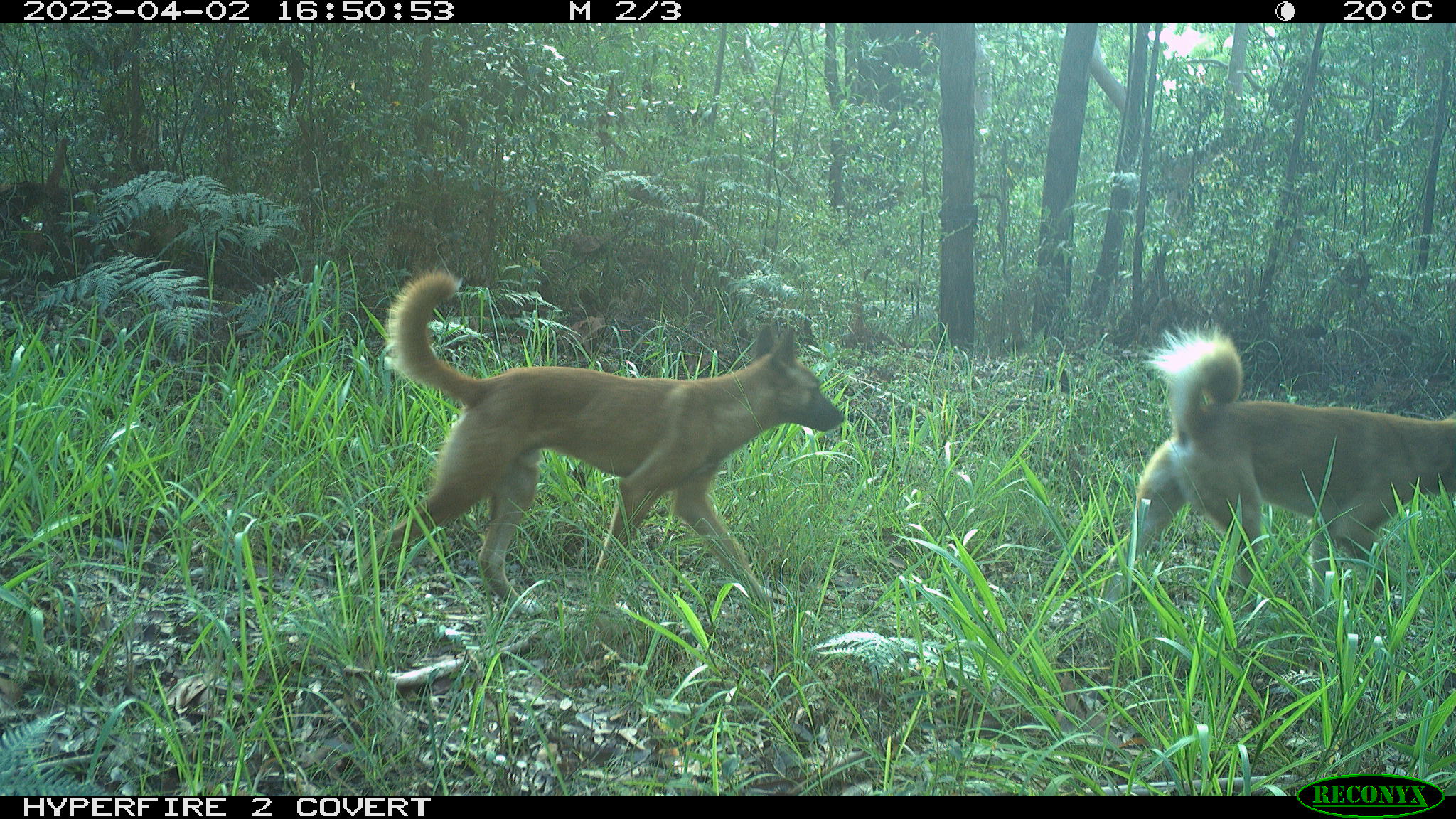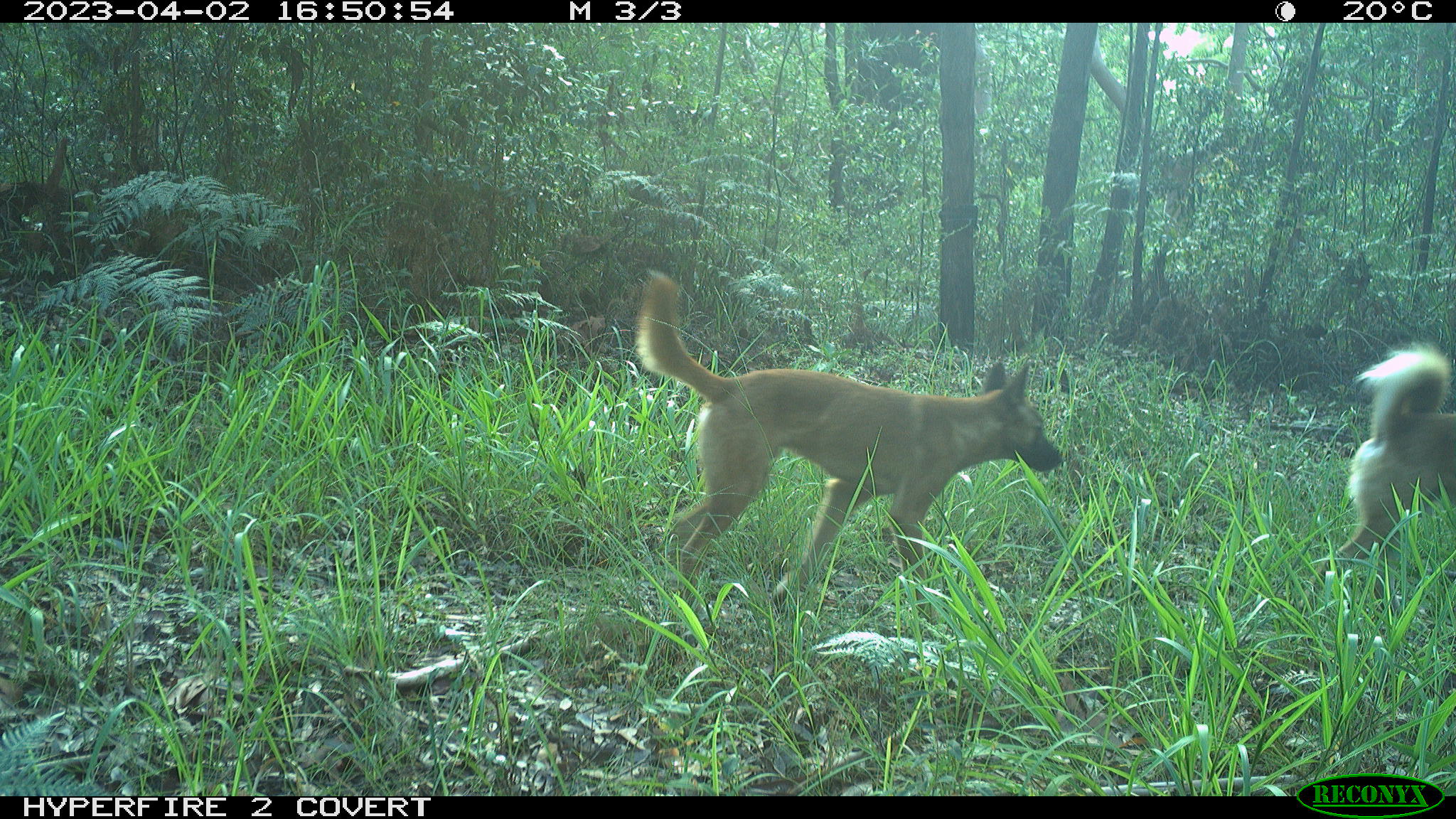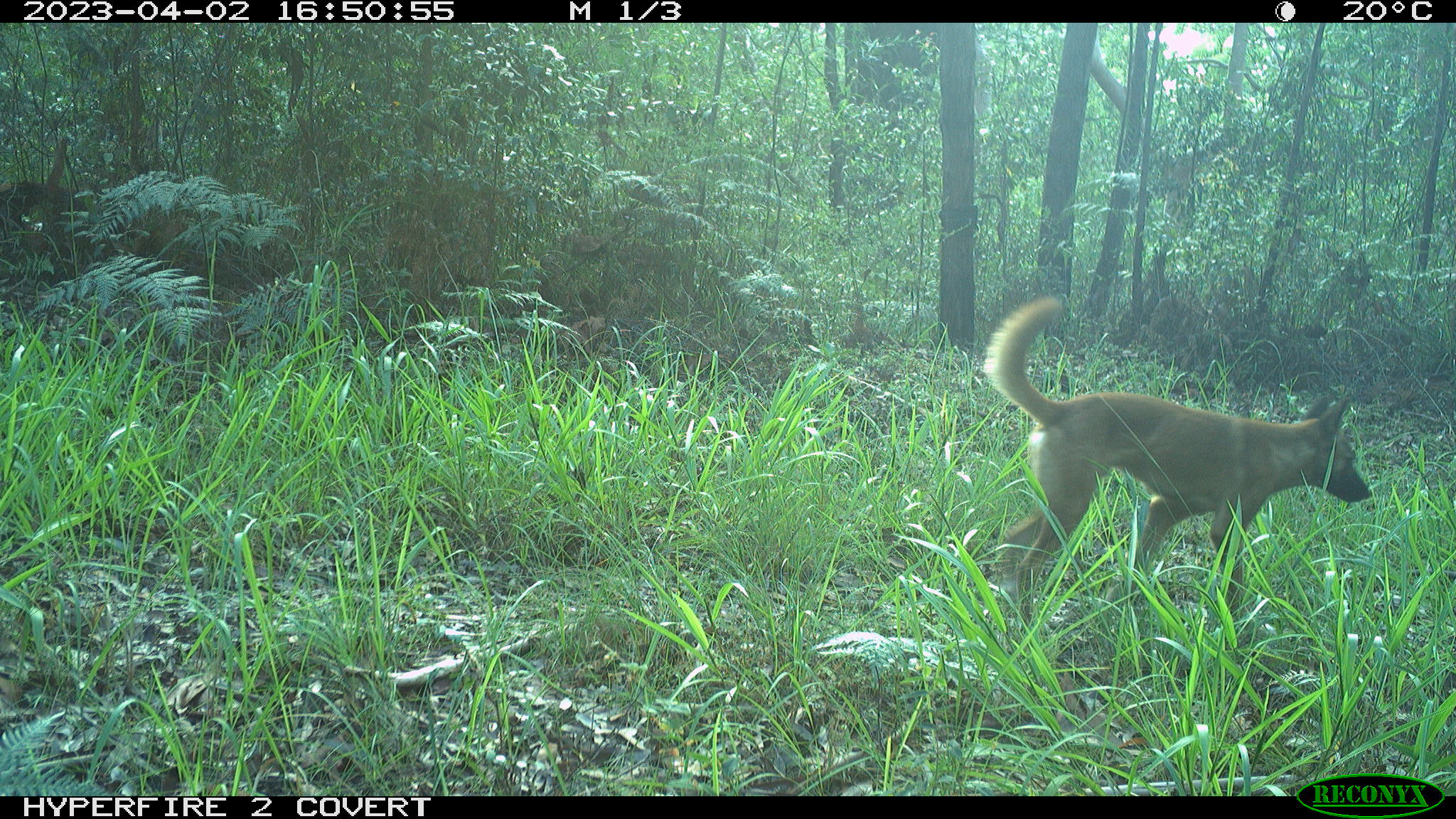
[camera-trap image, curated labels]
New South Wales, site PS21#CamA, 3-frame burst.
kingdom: Animalia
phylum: Chordata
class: Mammalia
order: Carnivora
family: Canidae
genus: Canis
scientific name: Canis familiaris dingo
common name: dingo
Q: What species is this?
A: Dingo (Canis familiaris dingo).